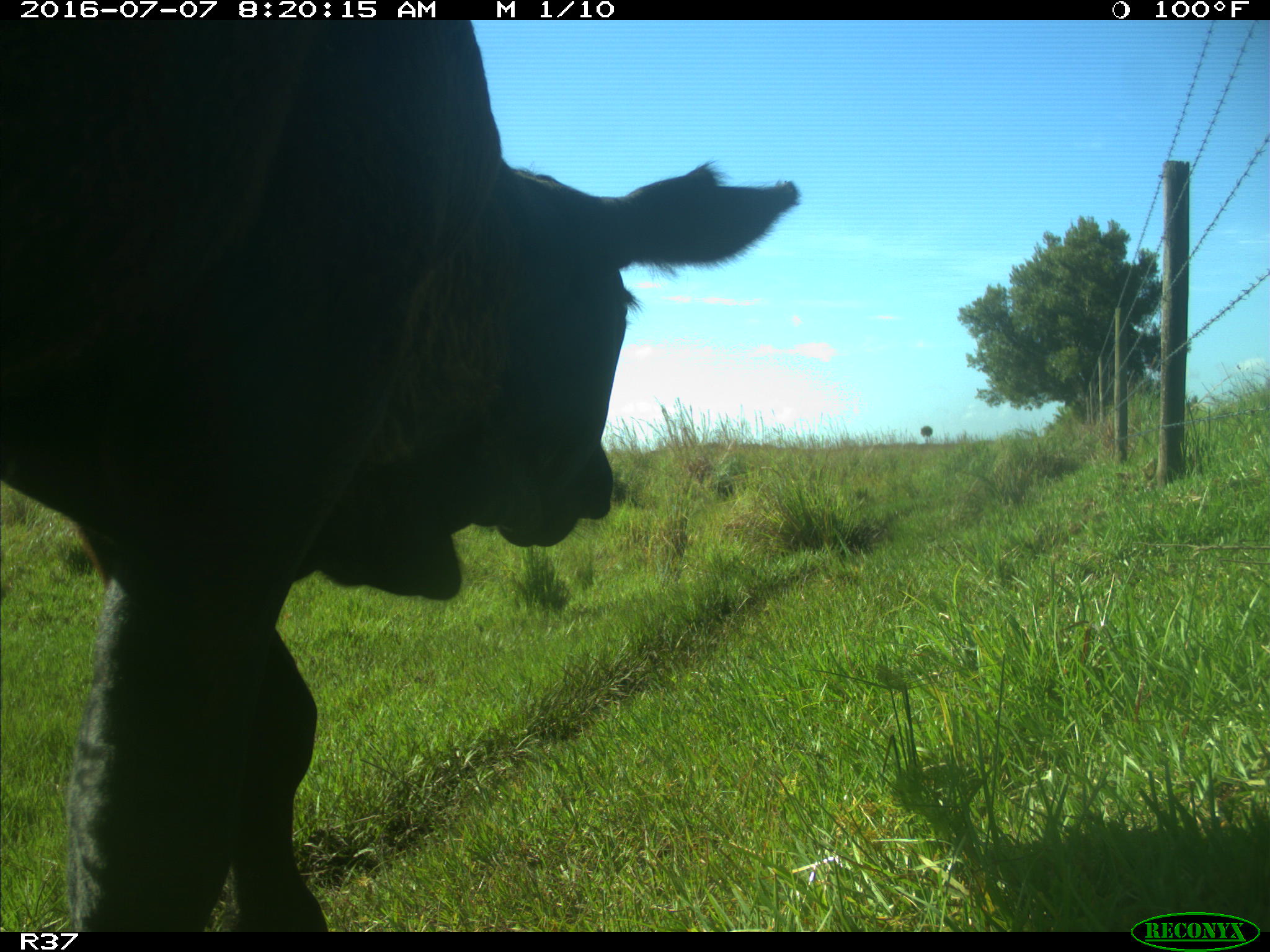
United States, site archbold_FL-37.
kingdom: Animalia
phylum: Chordata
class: Mammalia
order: Artiodactyla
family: Bovidae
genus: Bos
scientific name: Bos taurus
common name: domestic cow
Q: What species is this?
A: Bos taurus (domestic cow).